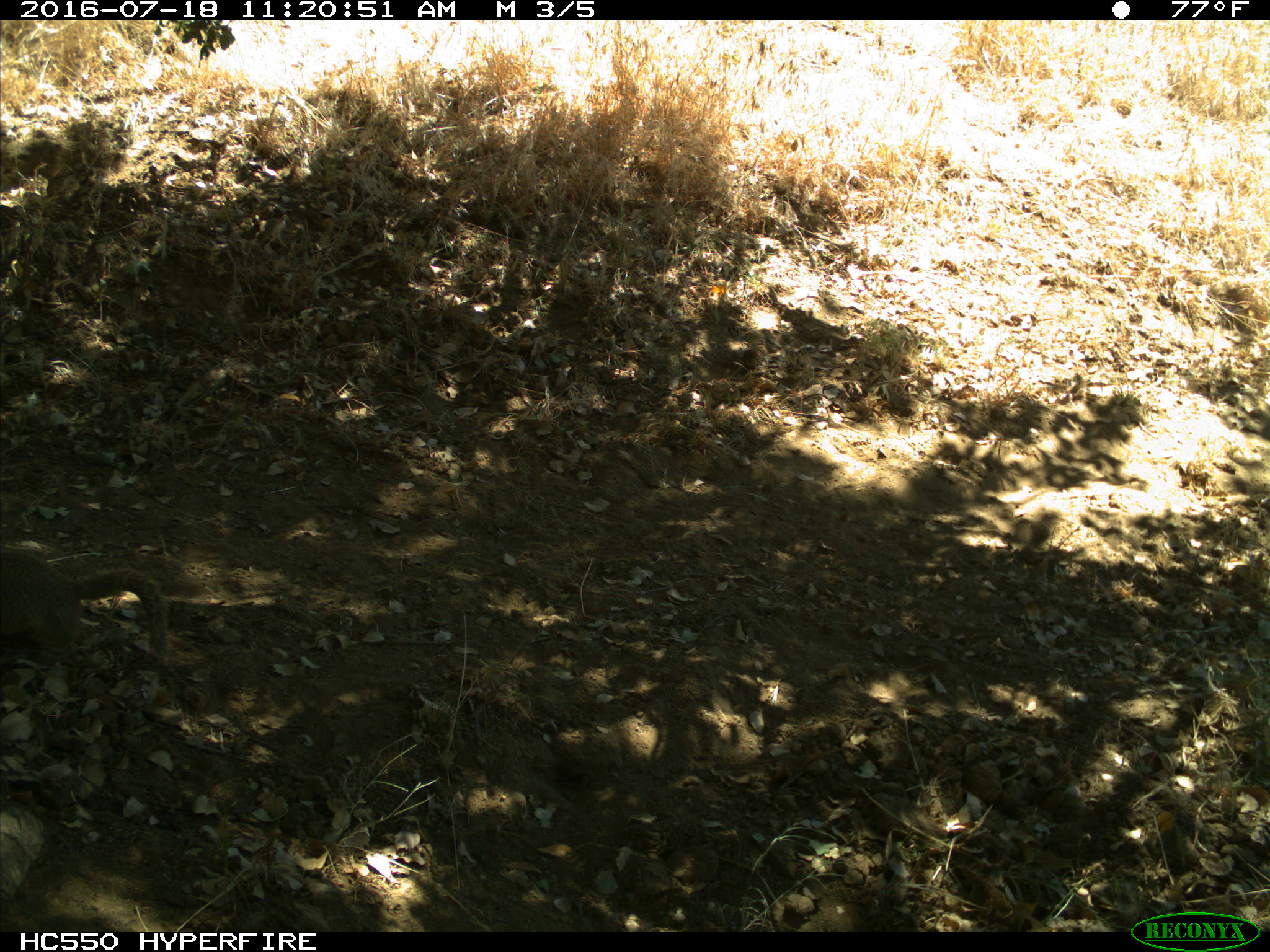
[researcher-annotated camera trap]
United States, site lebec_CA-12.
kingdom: Animalia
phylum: Chordata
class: Mammalia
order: Rodentia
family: Sciuridae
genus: Otospermophilus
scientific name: Otospermophilus beecheyi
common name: california ground squirrel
Otospermophilus beecheyi (california ground squirrel).